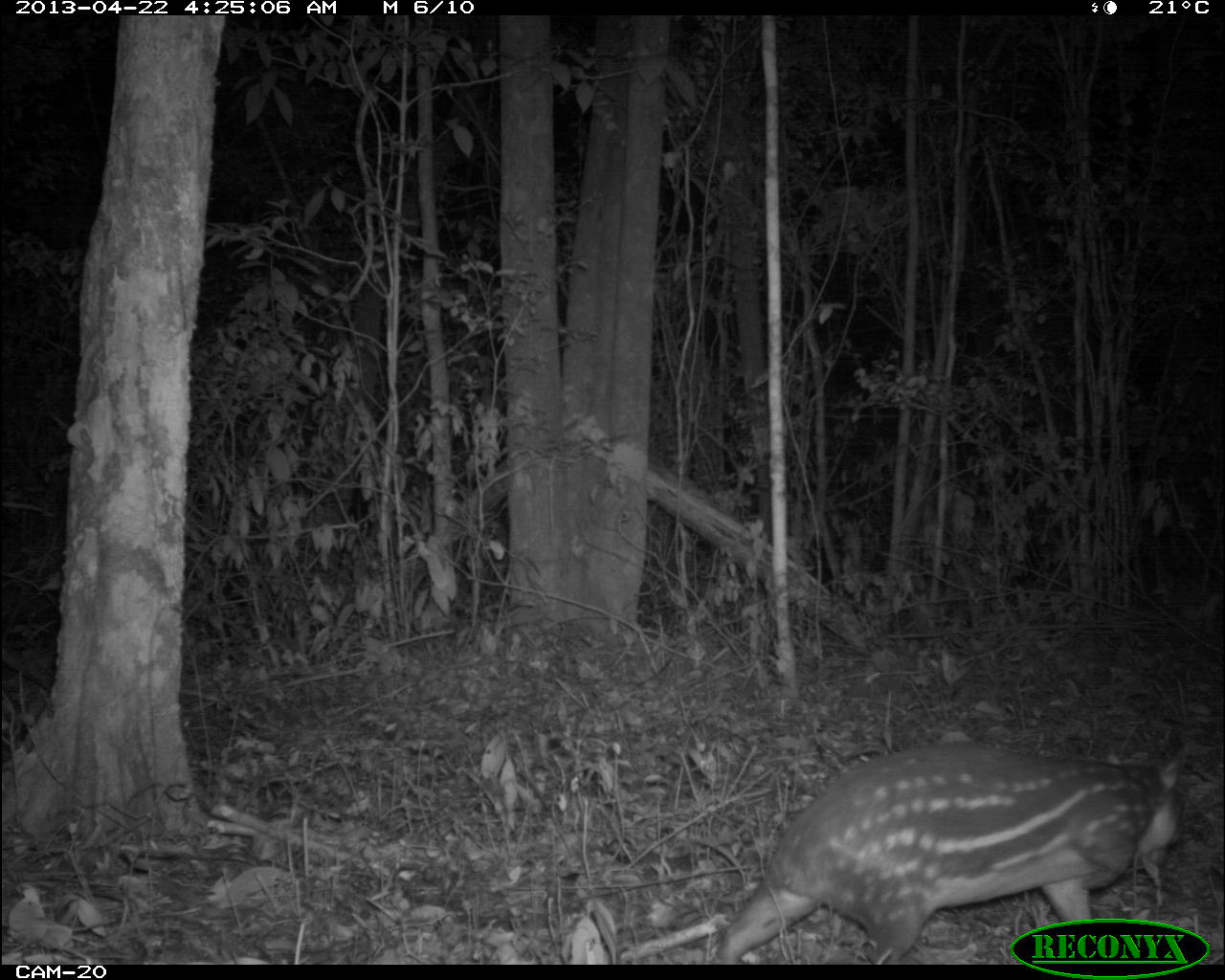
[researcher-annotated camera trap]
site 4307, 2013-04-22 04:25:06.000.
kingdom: Animalia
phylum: Chordata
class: Mammalia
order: Rodentia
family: Cuniculidae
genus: Cuniculus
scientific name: Cuniculus paca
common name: lowland paca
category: agouti paca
Agouti paca (lowland paca) (Cuniculus paca), count 1.